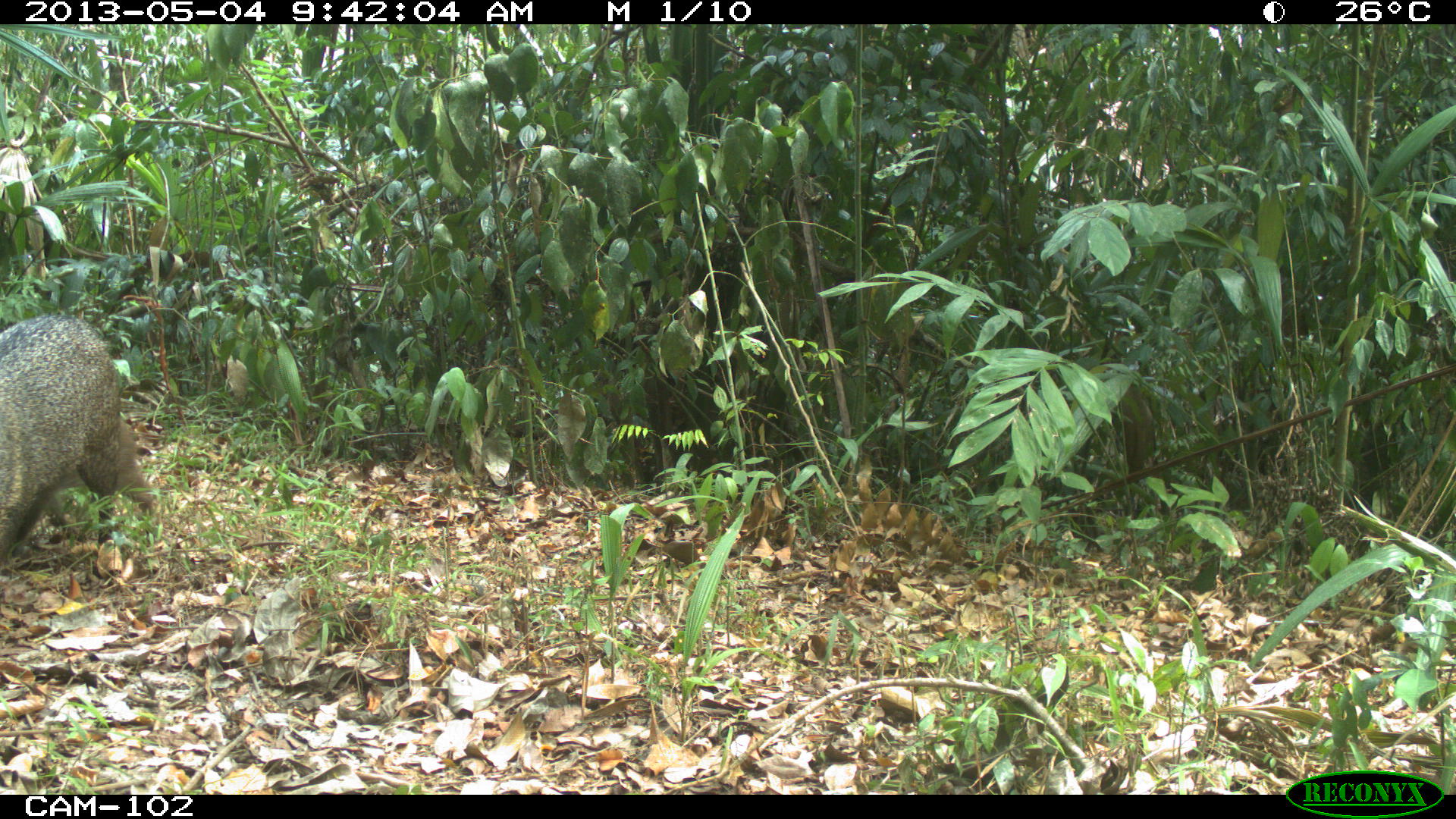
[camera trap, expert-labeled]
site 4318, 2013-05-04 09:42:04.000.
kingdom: Animalia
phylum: Chordata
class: Mammalia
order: Artiodactyla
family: Tayassuidae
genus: Pecari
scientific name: Pecari tajacu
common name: collared peccary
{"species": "Pecari tajacu (collared peccary)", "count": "2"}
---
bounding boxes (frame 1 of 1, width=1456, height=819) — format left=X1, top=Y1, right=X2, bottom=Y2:
pecari tajacu: left=0, top=311, right=162, bottom=570